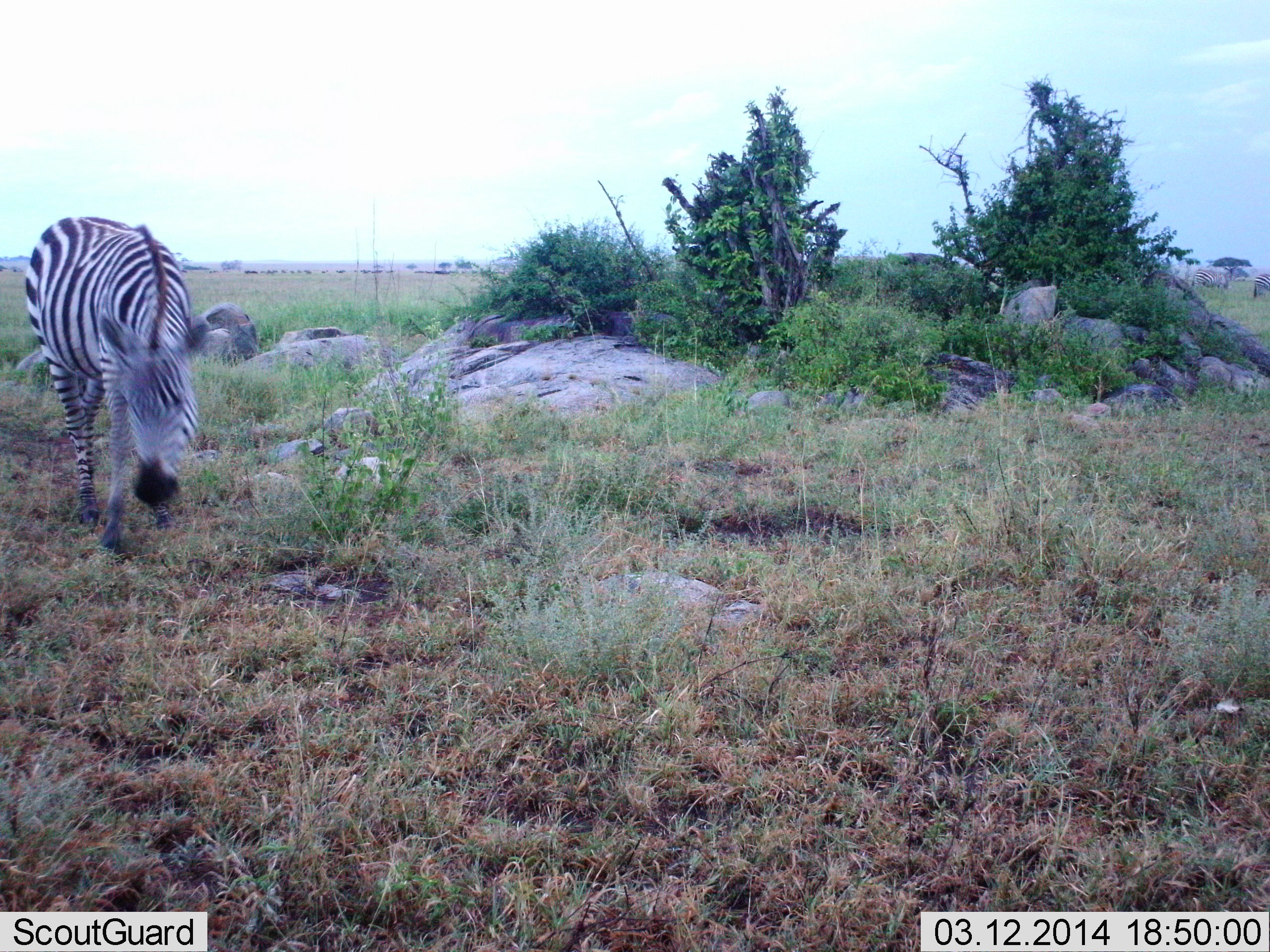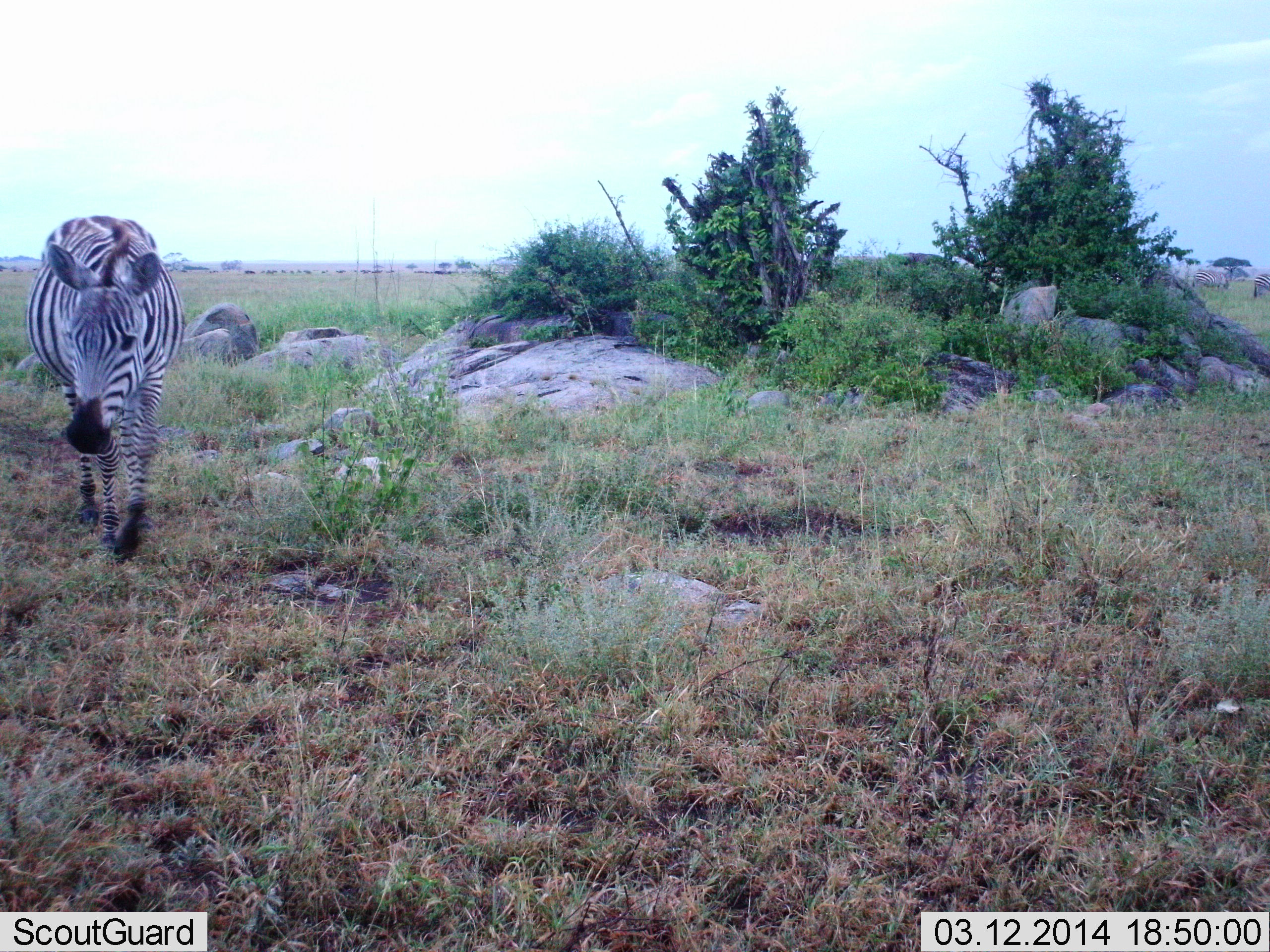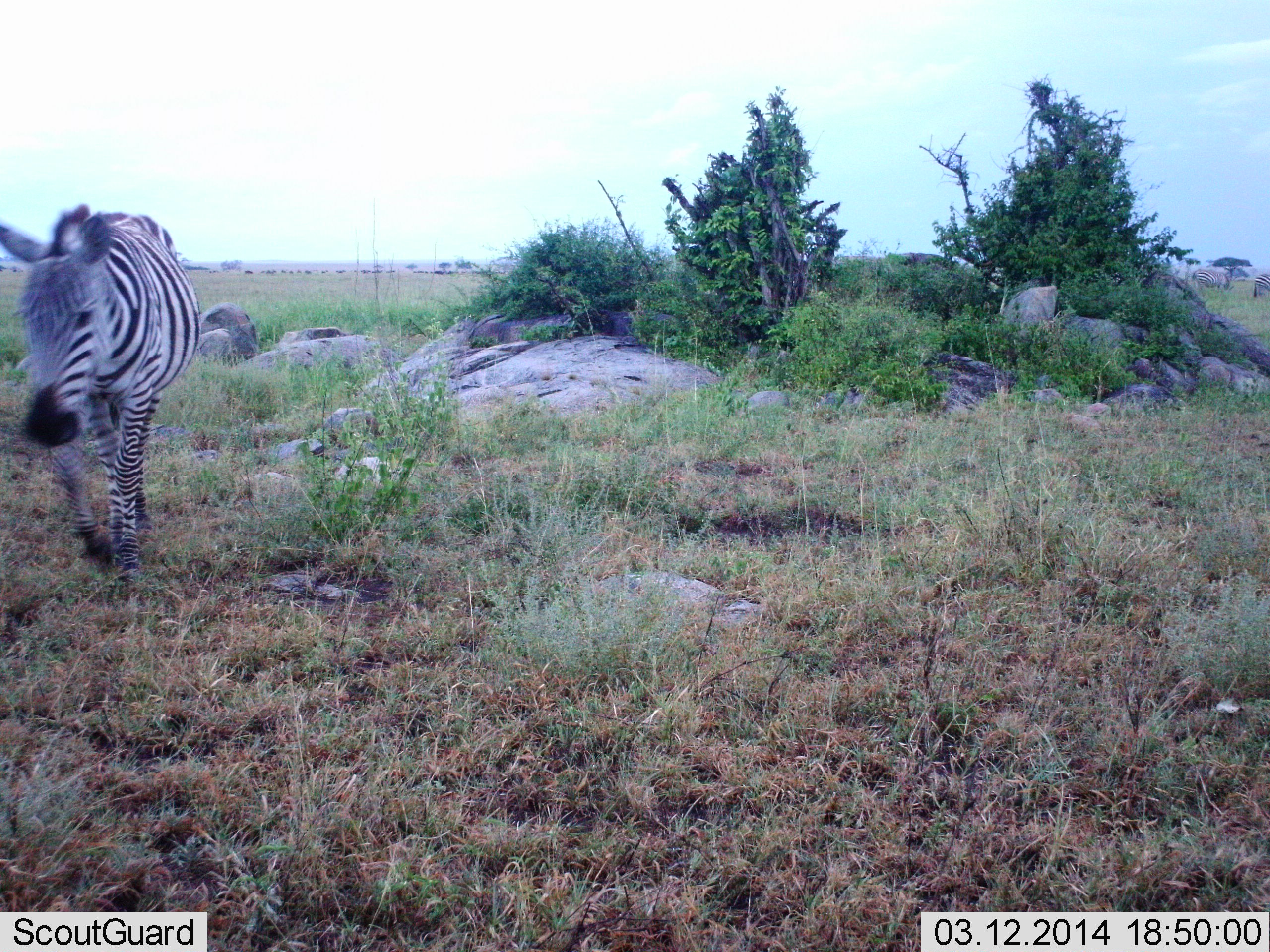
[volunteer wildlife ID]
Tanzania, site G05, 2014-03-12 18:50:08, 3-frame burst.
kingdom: Animalia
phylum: Chordata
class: Mammalia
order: Perissodactyla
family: Equidae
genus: Equus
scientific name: Equus quagga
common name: plains zebra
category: zebra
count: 1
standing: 0%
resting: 0%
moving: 100%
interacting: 0%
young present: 0%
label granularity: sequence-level